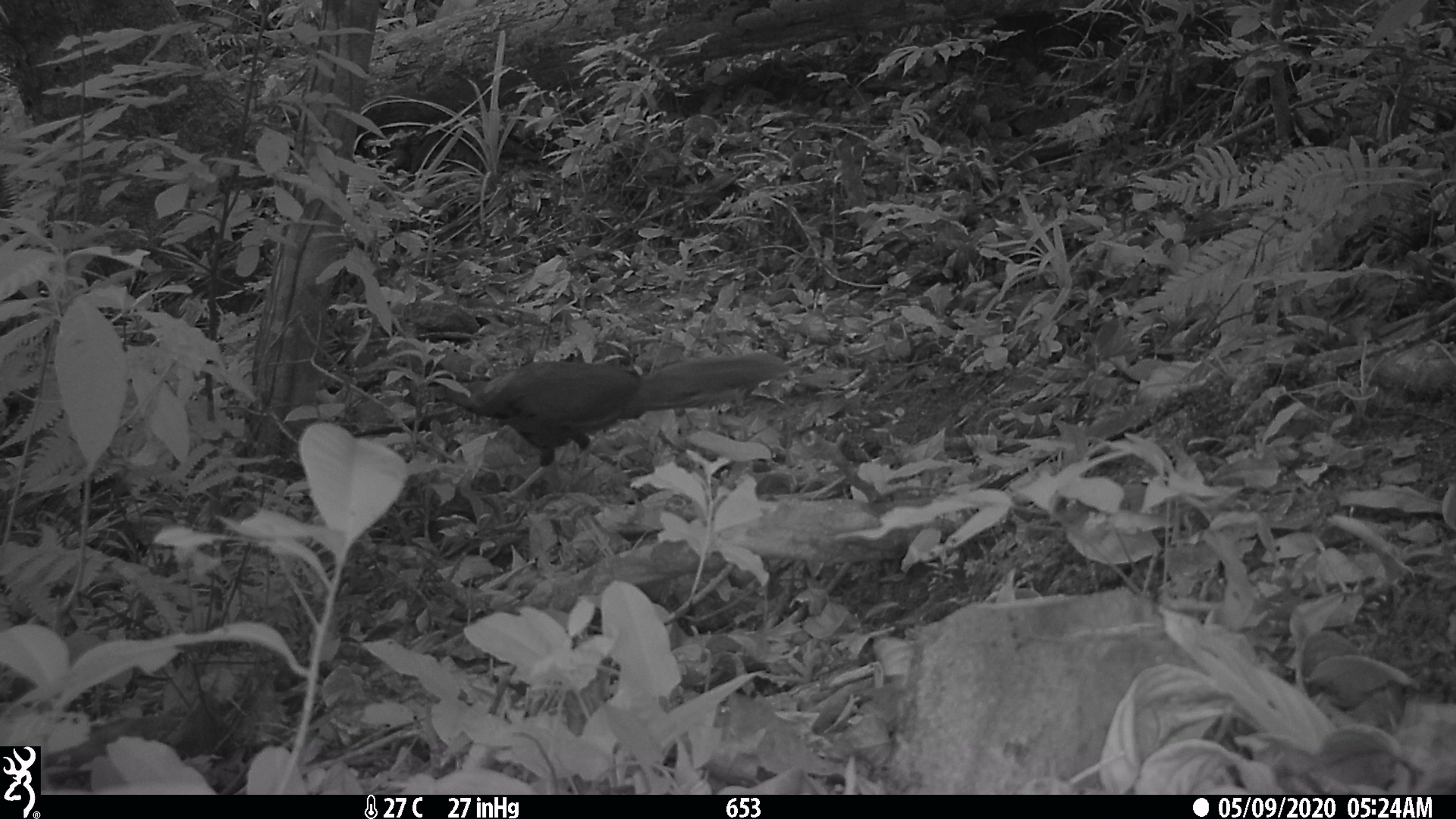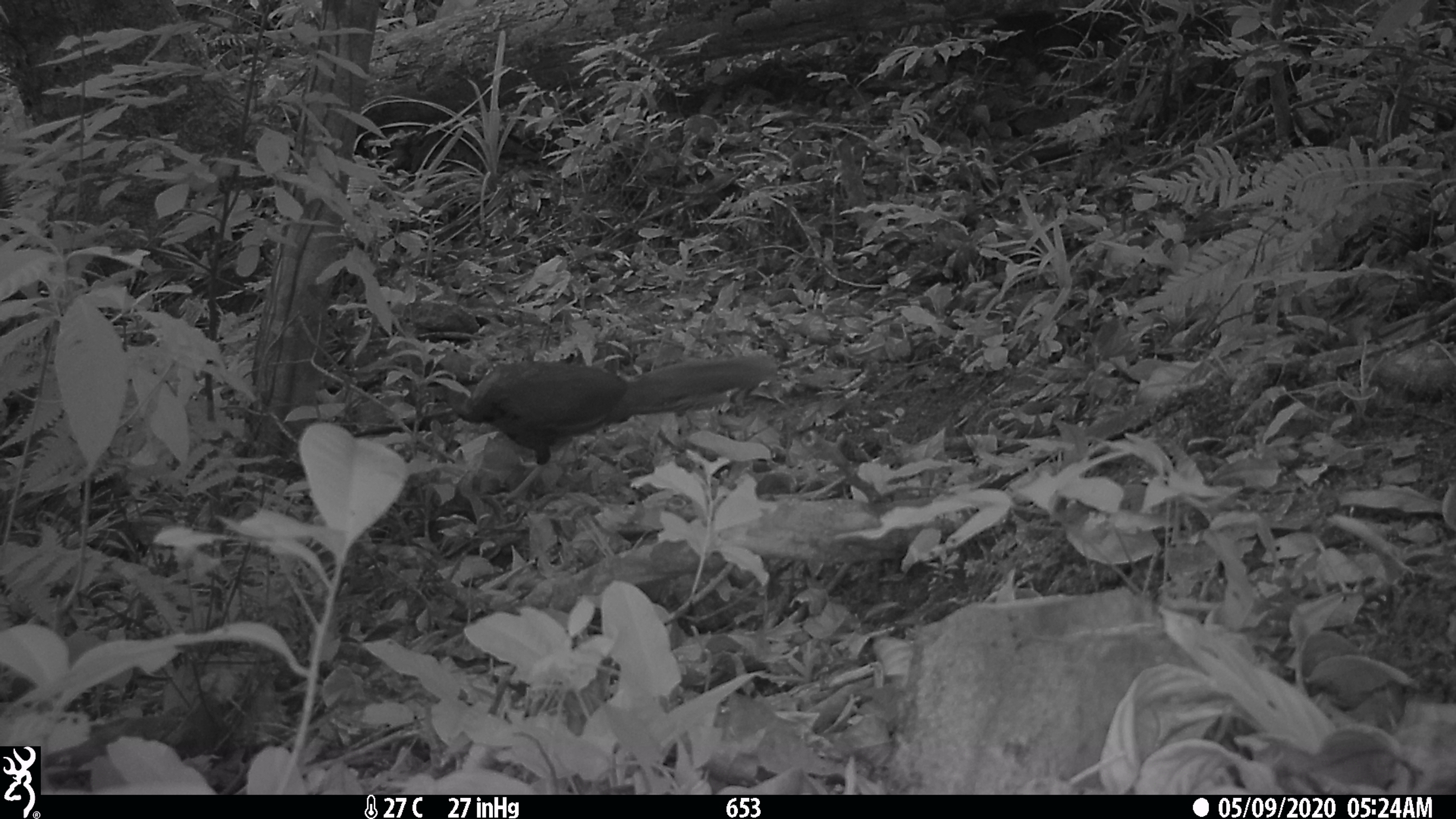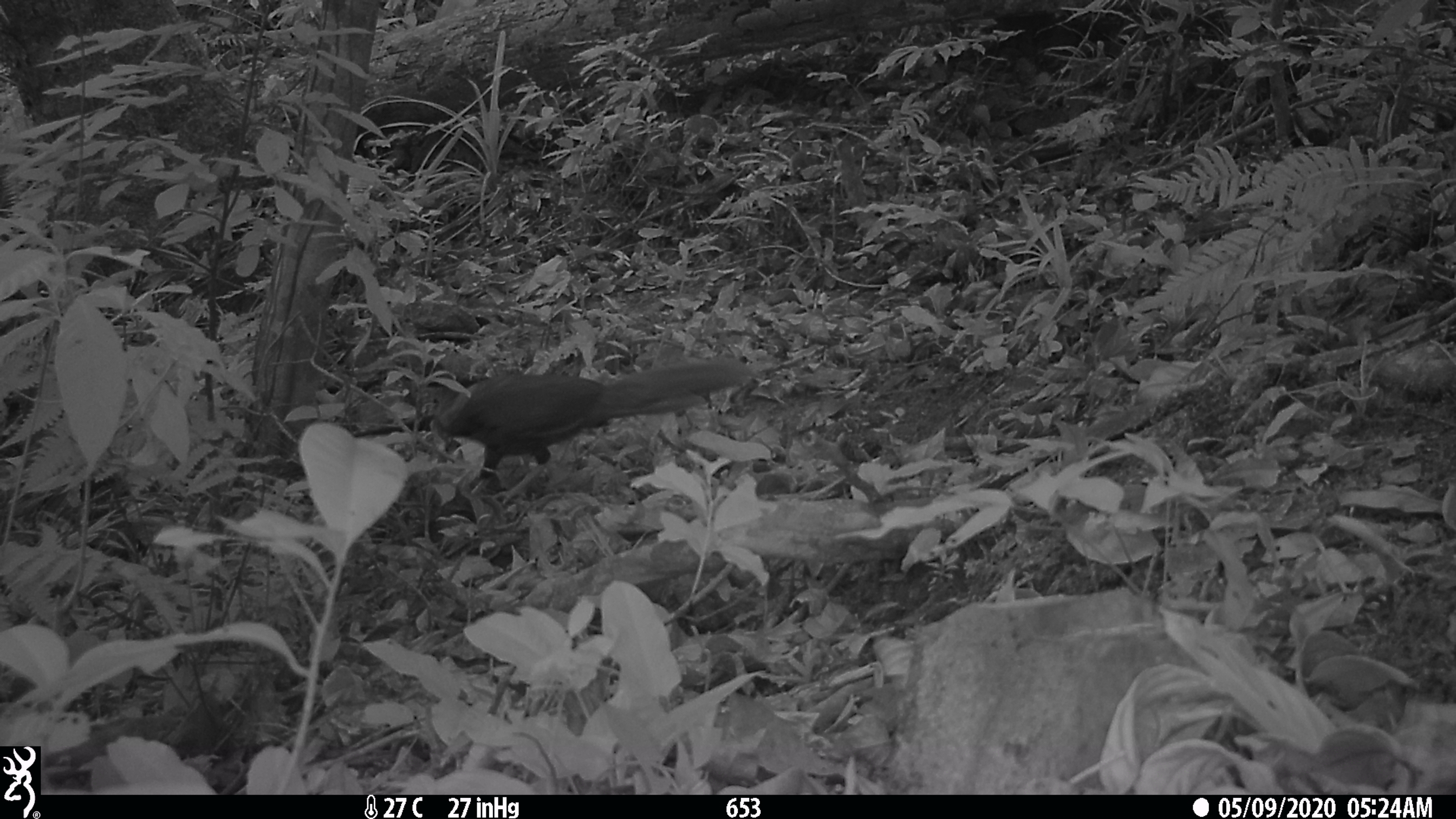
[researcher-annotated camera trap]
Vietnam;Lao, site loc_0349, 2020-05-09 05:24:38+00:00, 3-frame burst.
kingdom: Animalia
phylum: Chordata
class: Aves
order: Galliformes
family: Phasianidae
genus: Lophura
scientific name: Lophura nycthemera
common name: silver pheasant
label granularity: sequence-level